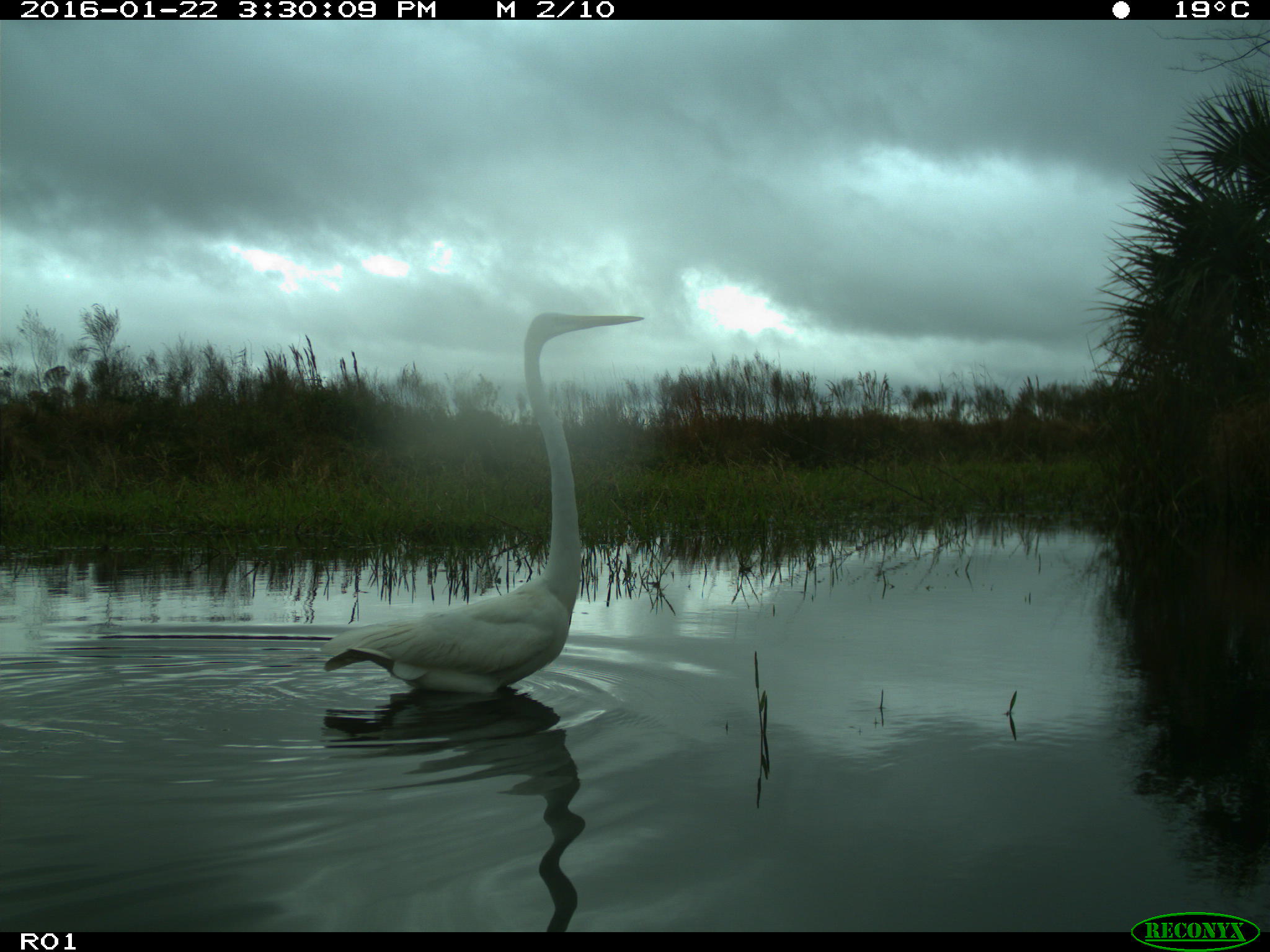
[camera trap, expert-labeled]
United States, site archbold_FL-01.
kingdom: Animalia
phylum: Chordata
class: Aves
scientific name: Aves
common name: birds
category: unidentified bird